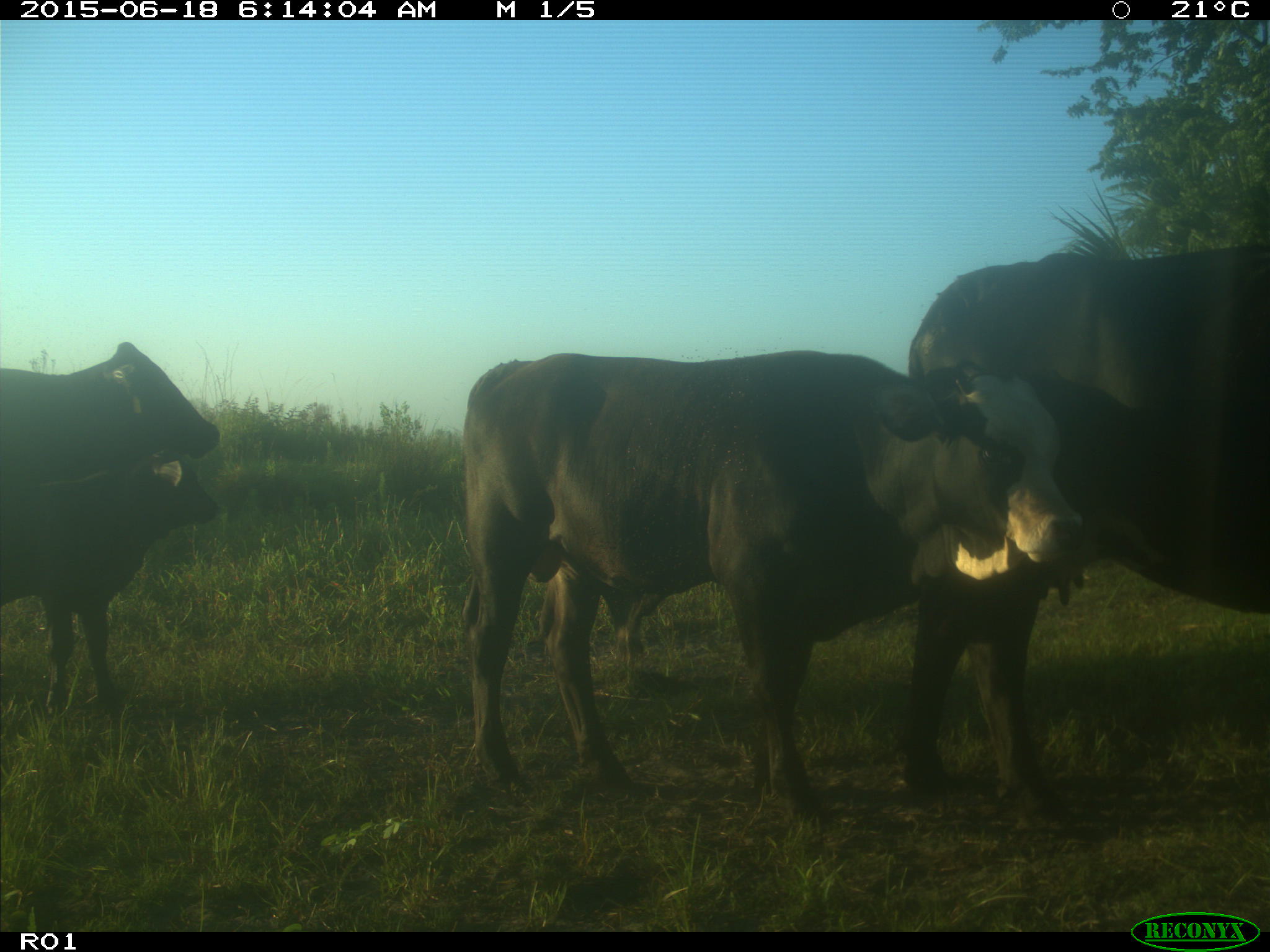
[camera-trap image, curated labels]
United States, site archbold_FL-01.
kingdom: Animalia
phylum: Chordata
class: Mammalia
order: Artiodactyla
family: Bovidae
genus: Bos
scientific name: Bos taurus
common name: domestic cow